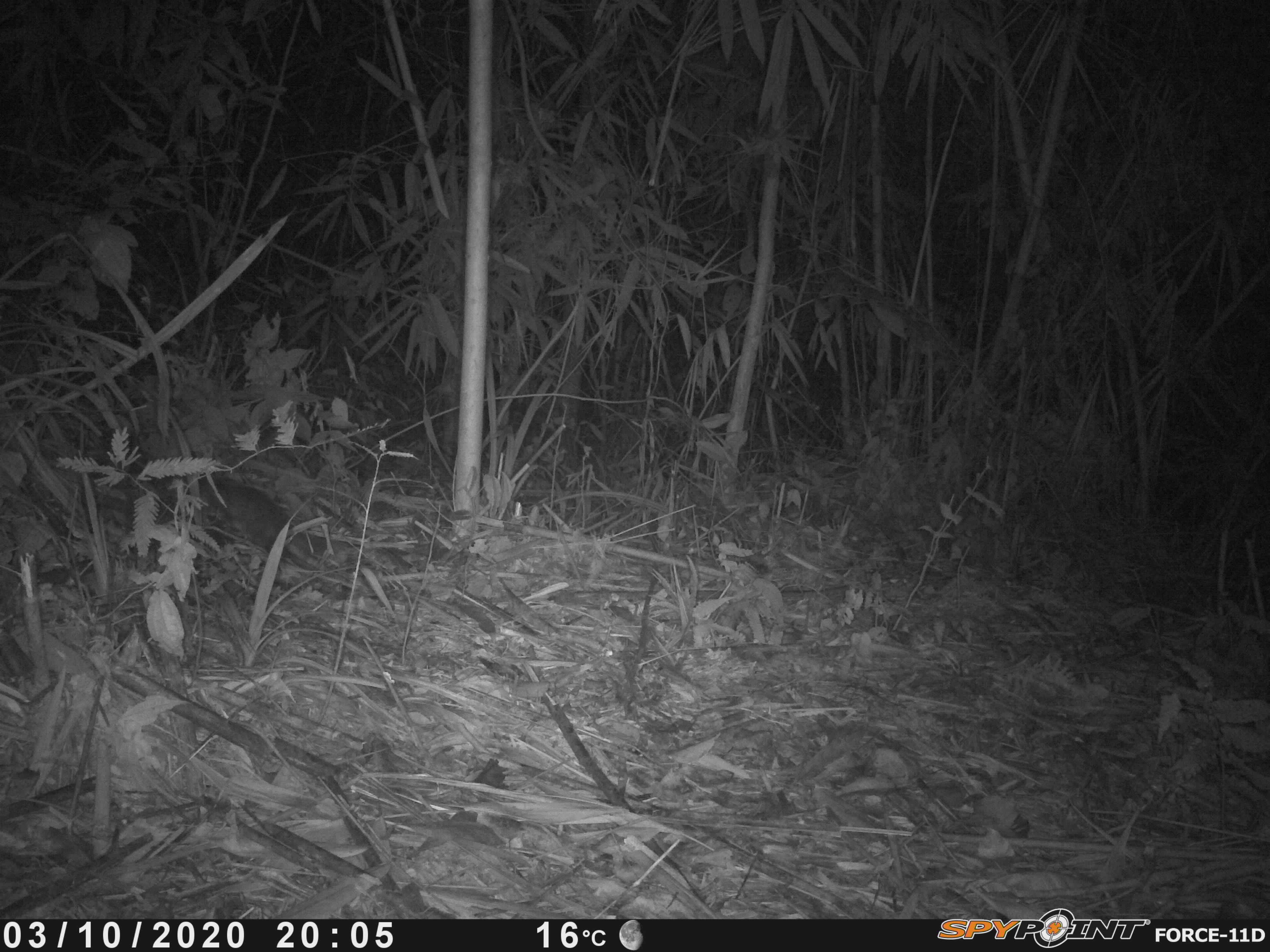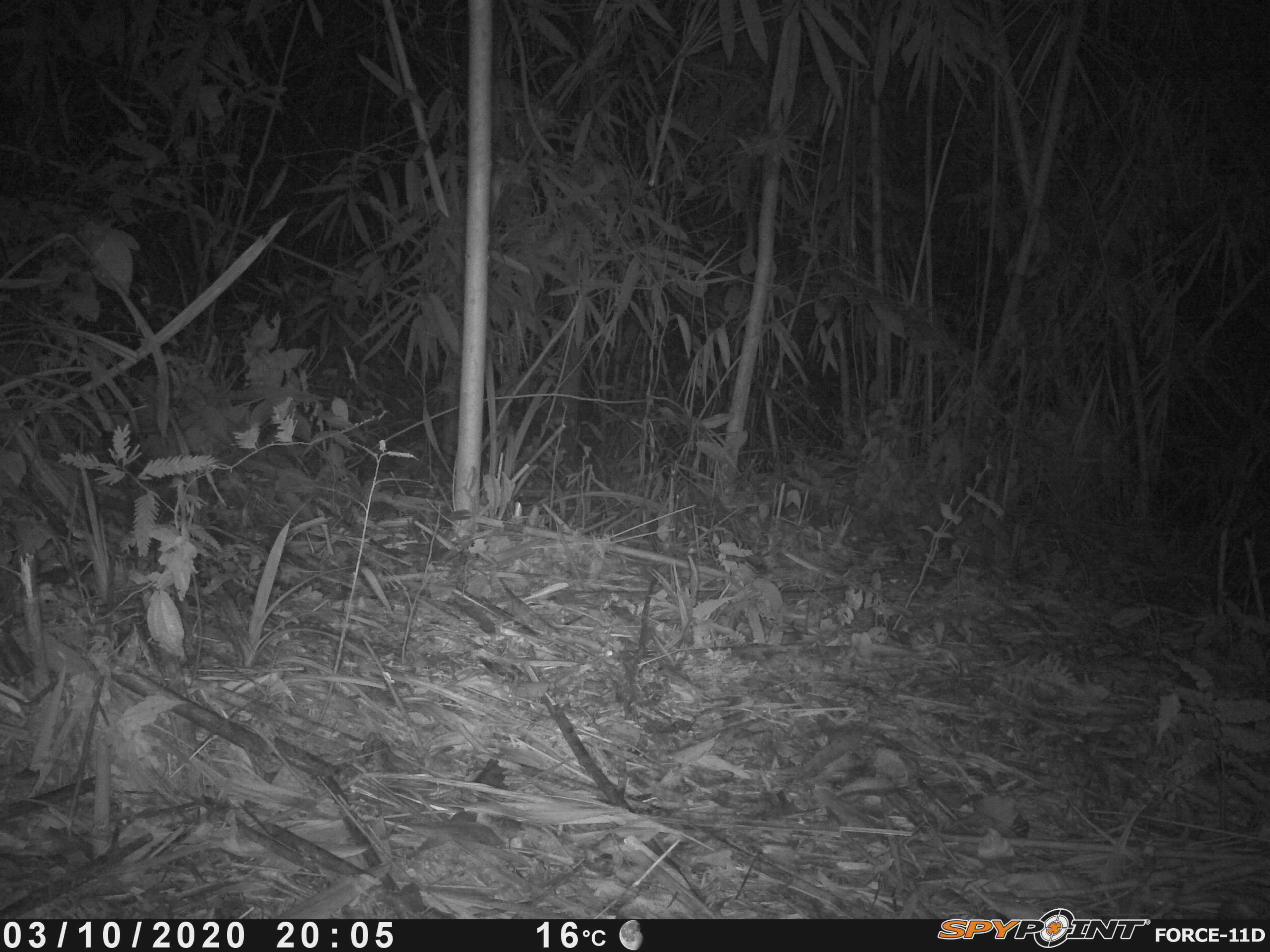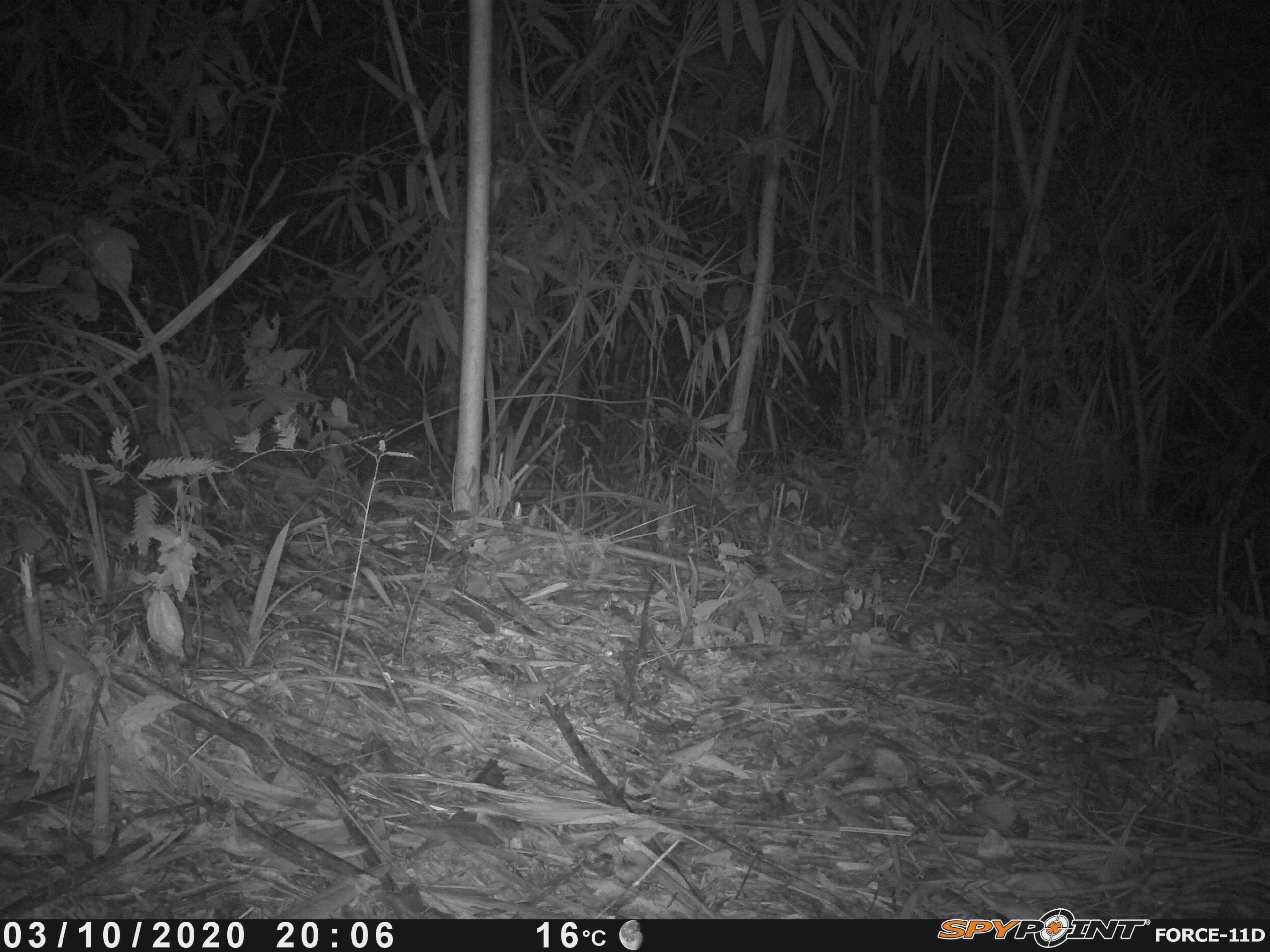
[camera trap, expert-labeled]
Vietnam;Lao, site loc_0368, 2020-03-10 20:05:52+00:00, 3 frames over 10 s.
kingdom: Animalia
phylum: Chordata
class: Mammalia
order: Carnivora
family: Mustelidae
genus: Melogale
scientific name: Melogale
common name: ferret badger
Ferret badger (Melogale). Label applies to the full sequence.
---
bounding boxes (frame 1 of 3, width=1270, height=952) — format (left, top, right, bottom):
ferret badger: (198, 483, 352, 587)